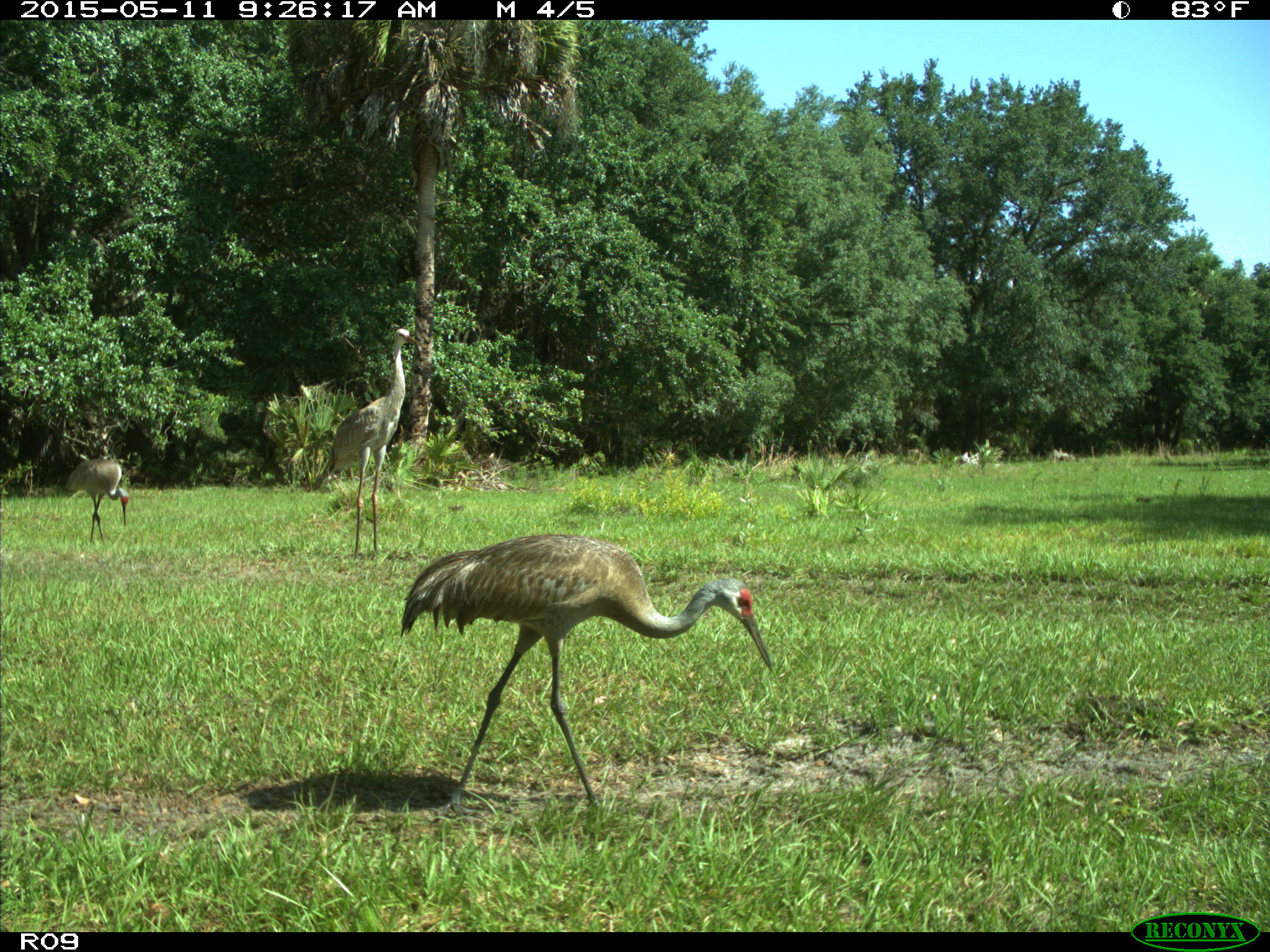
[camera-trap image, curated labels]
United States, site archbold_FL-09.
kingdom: Animalia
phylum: Chordata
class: Aves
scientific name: Aves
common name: birds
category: unidentified bird